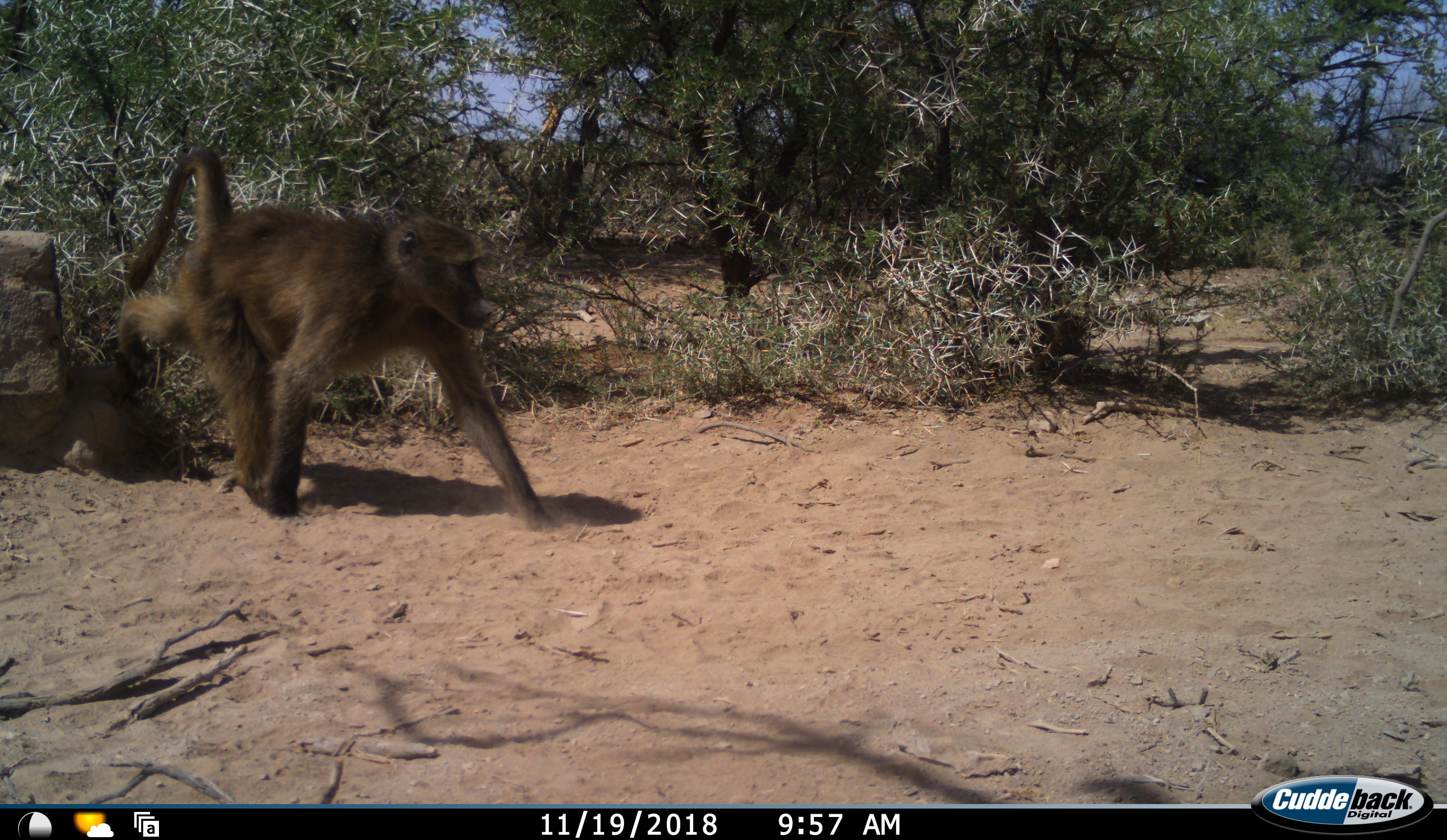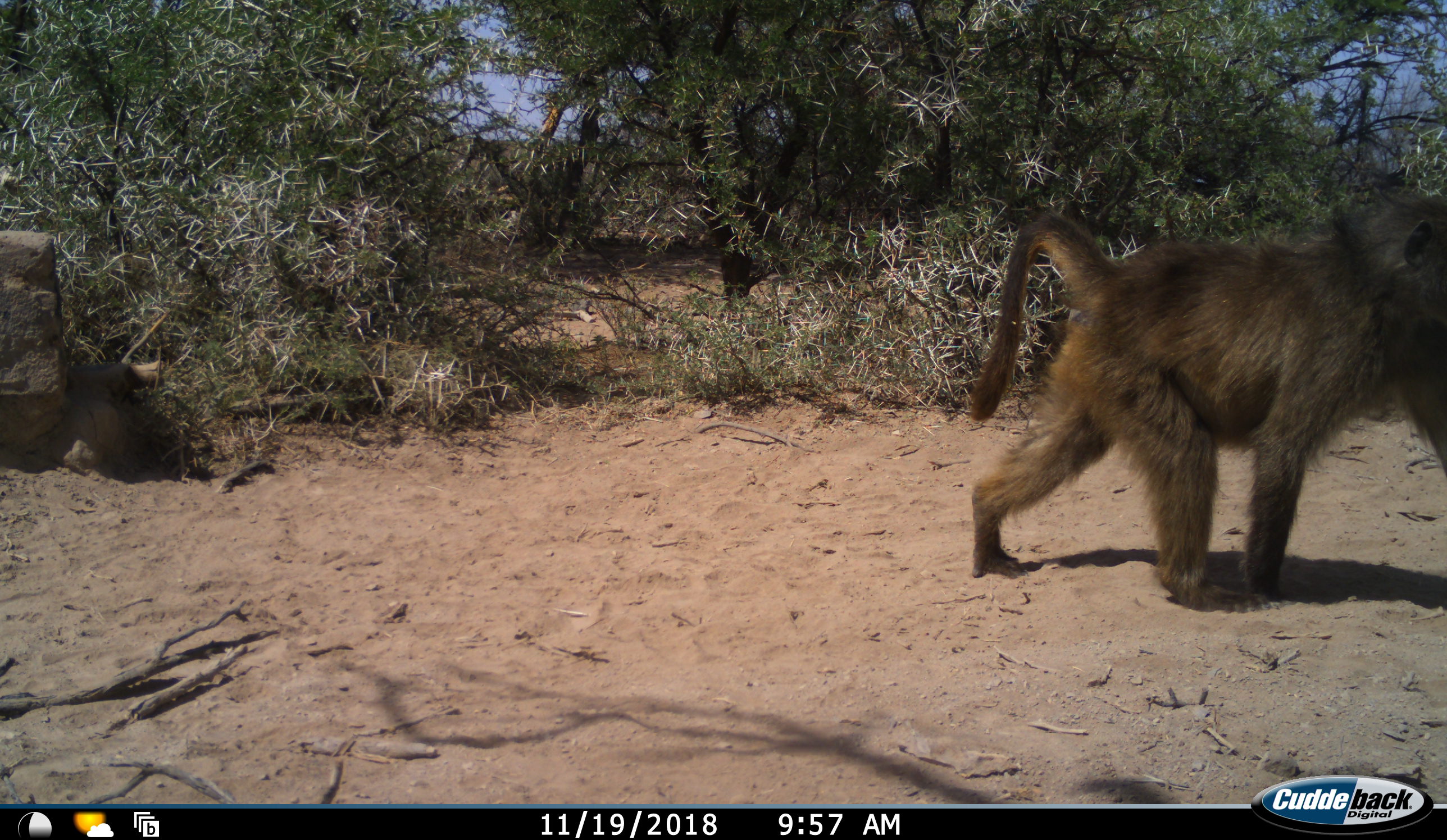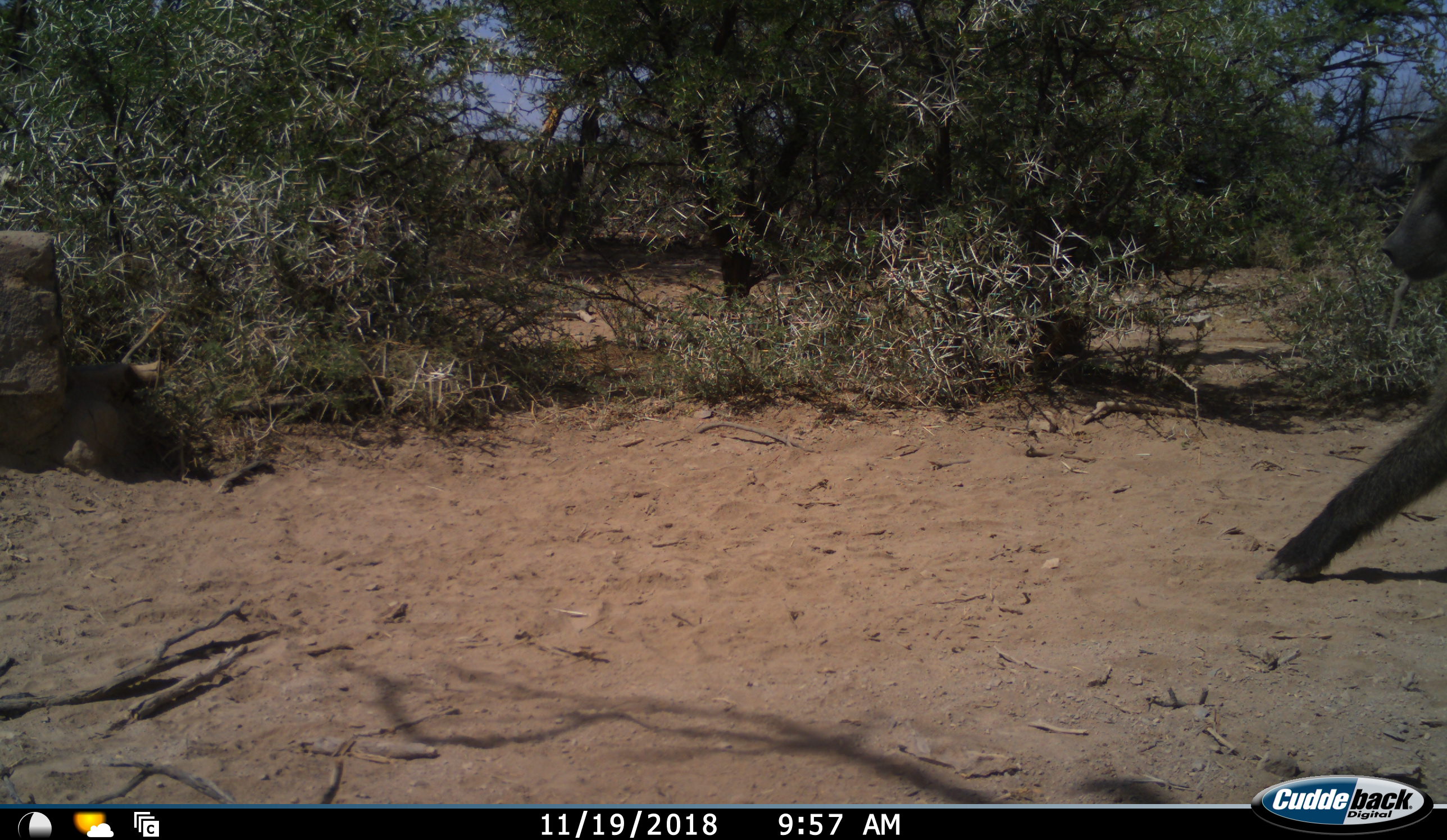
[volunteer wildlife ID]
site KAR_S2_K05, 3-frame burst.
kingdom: Animalia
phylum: Chordata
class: Mammalia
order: Primates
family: Cercopithecidae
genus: Papio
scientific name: Papio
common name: baboon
Baboon (Papio), count 1. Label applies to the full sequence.